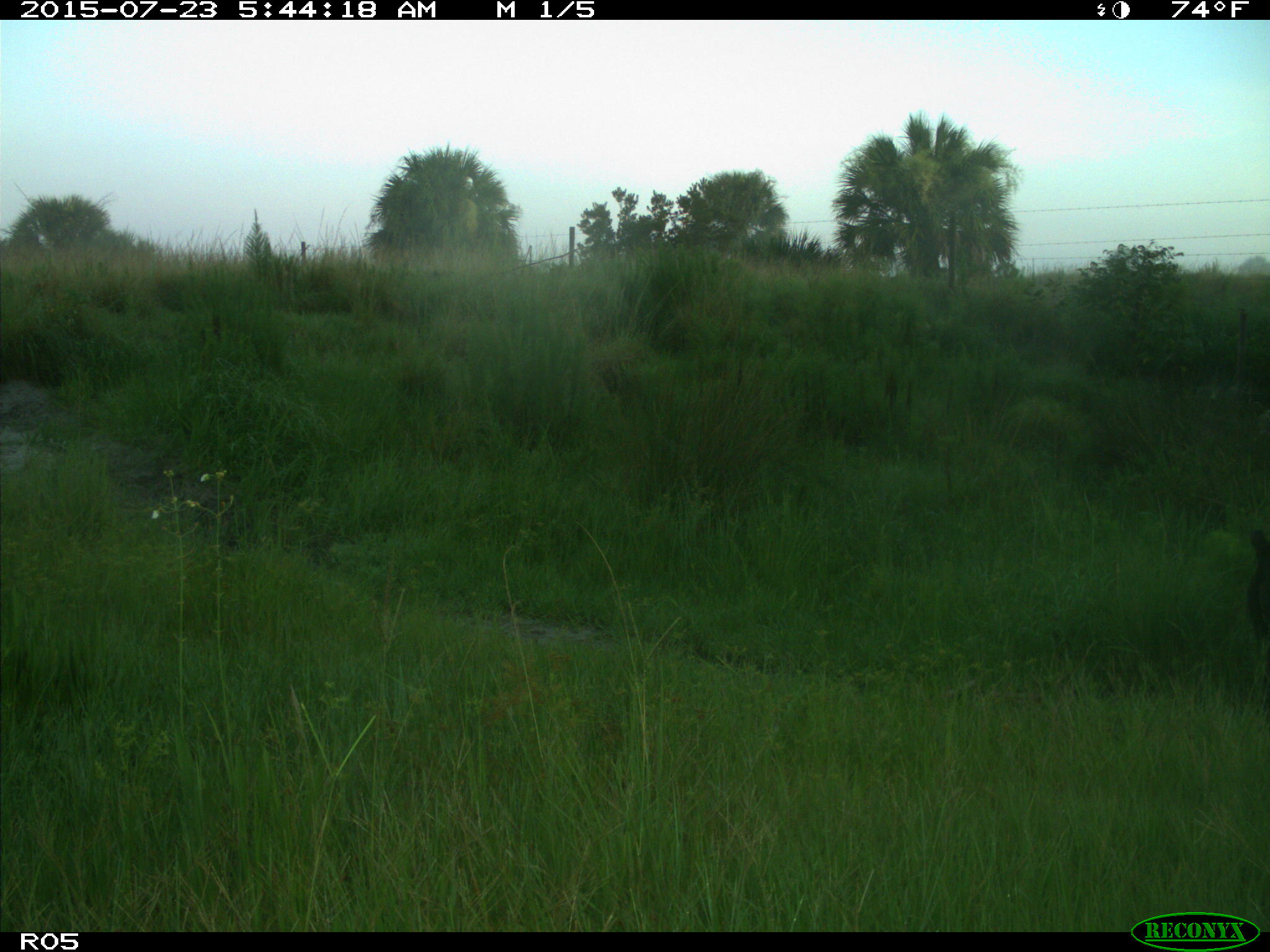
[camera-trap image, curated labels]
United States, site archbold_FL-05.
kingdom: Animalia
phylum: Chordata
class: Mammalia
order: Artiodactyla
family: Suidae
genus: Sus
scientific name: Sus scrofa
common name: wild boar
Sus scrofa (wild boar).